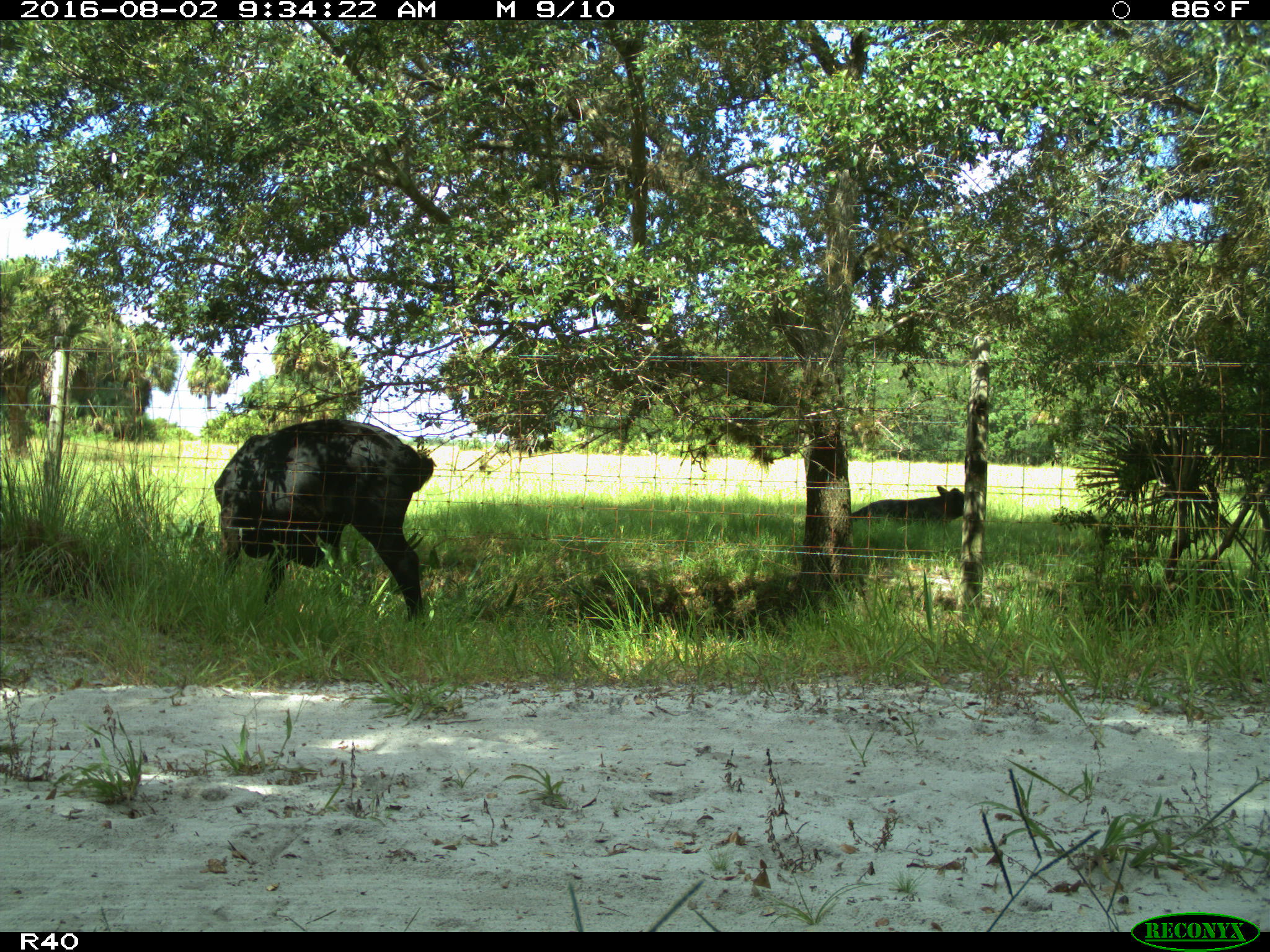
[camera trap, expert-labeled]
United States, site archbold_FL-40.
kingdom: Animalia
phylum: Chordata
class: Mammalia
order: Artiodactyla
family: Bovidae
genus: Bos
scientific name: Bos taurus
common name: domestic cow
Bos taurus (domestic cow).